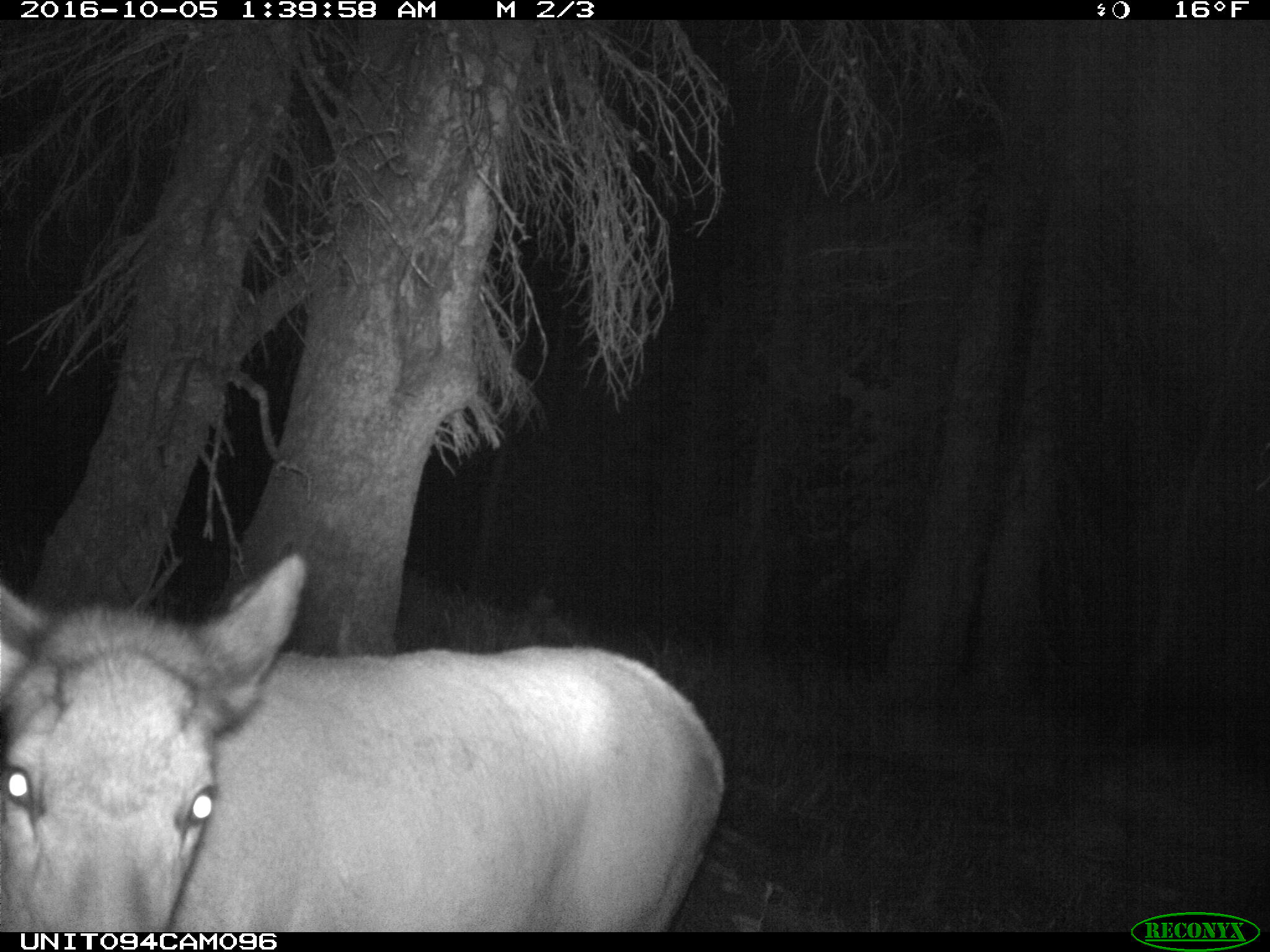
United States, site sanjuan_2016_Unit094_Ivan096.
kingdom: Animalia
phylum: Chordata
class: Mammalia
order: Artiodactyla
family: Cervidae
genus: Cervus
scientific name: Cervus elaphus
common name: red deer